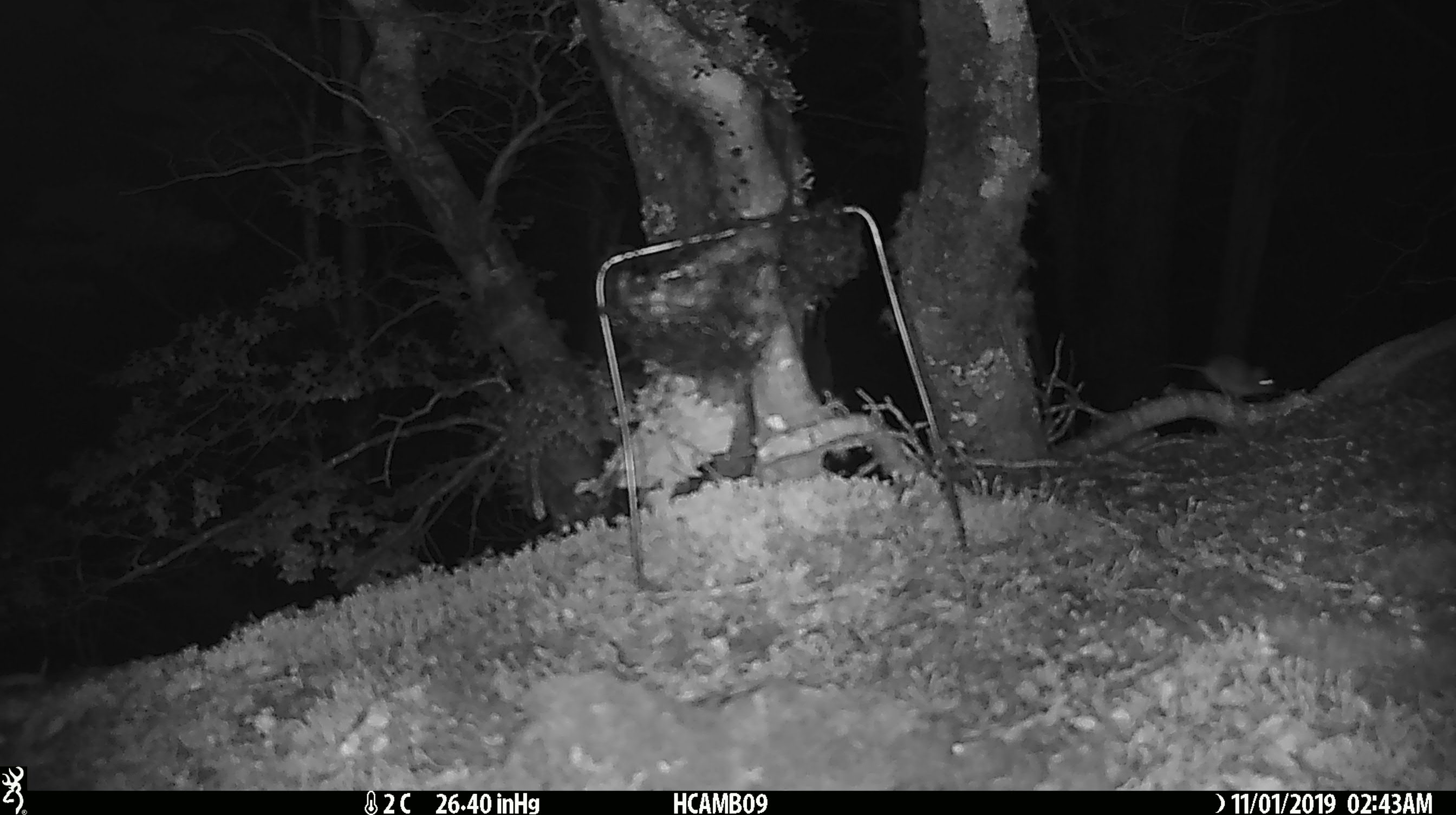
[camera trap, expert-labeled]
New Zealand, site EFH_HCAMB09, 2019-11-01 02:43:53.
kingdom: Animalia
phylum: Chordata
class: Mammalia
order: Rodentia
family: Muridae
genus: Mus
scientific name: Mus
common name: mouse